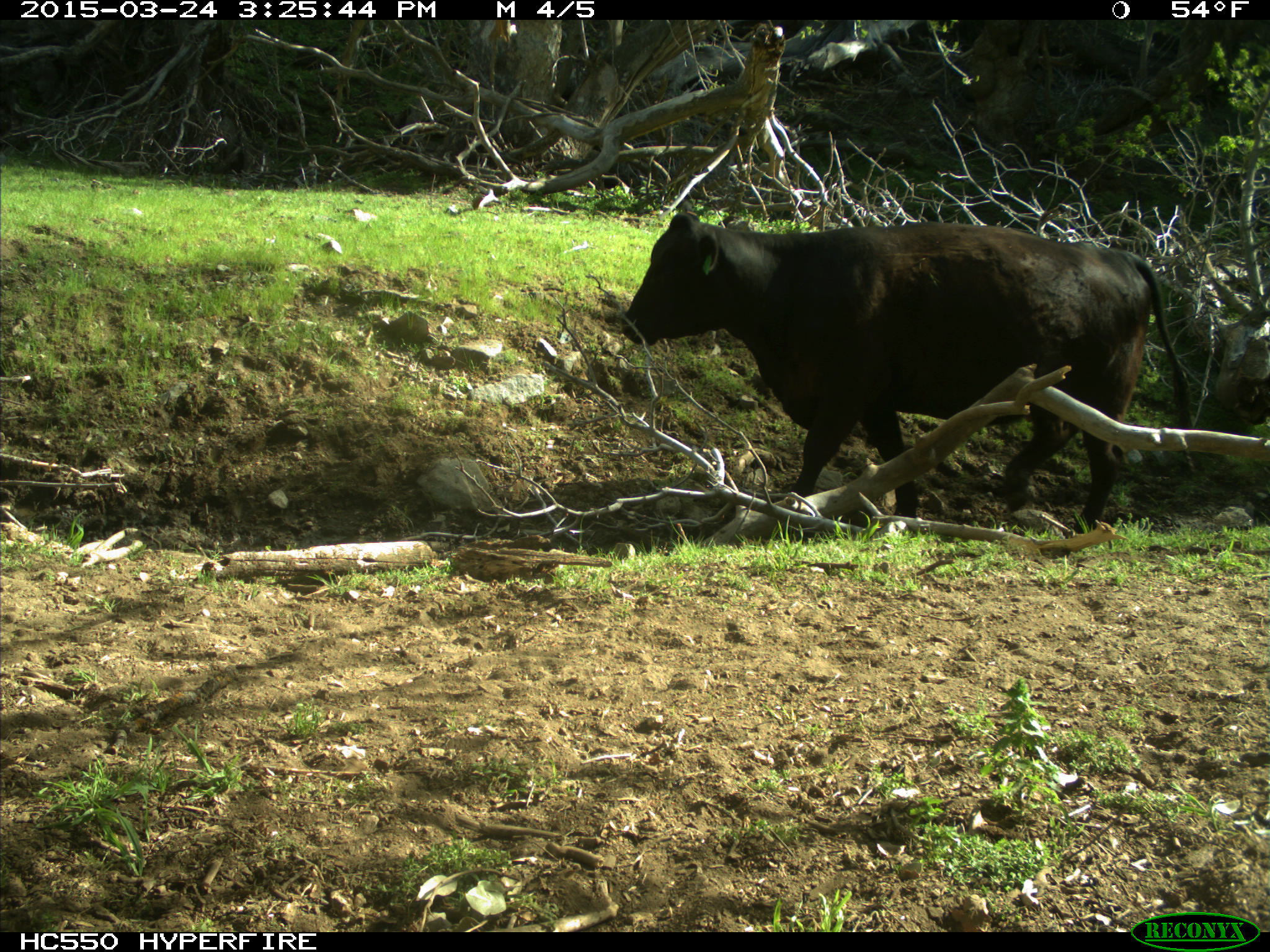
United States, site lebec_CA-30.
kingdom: Animalia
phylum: Chordata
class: Mammalia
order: Artiodactyla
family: Bovidae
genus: Bos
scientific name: Bos taurus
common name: domestic cow